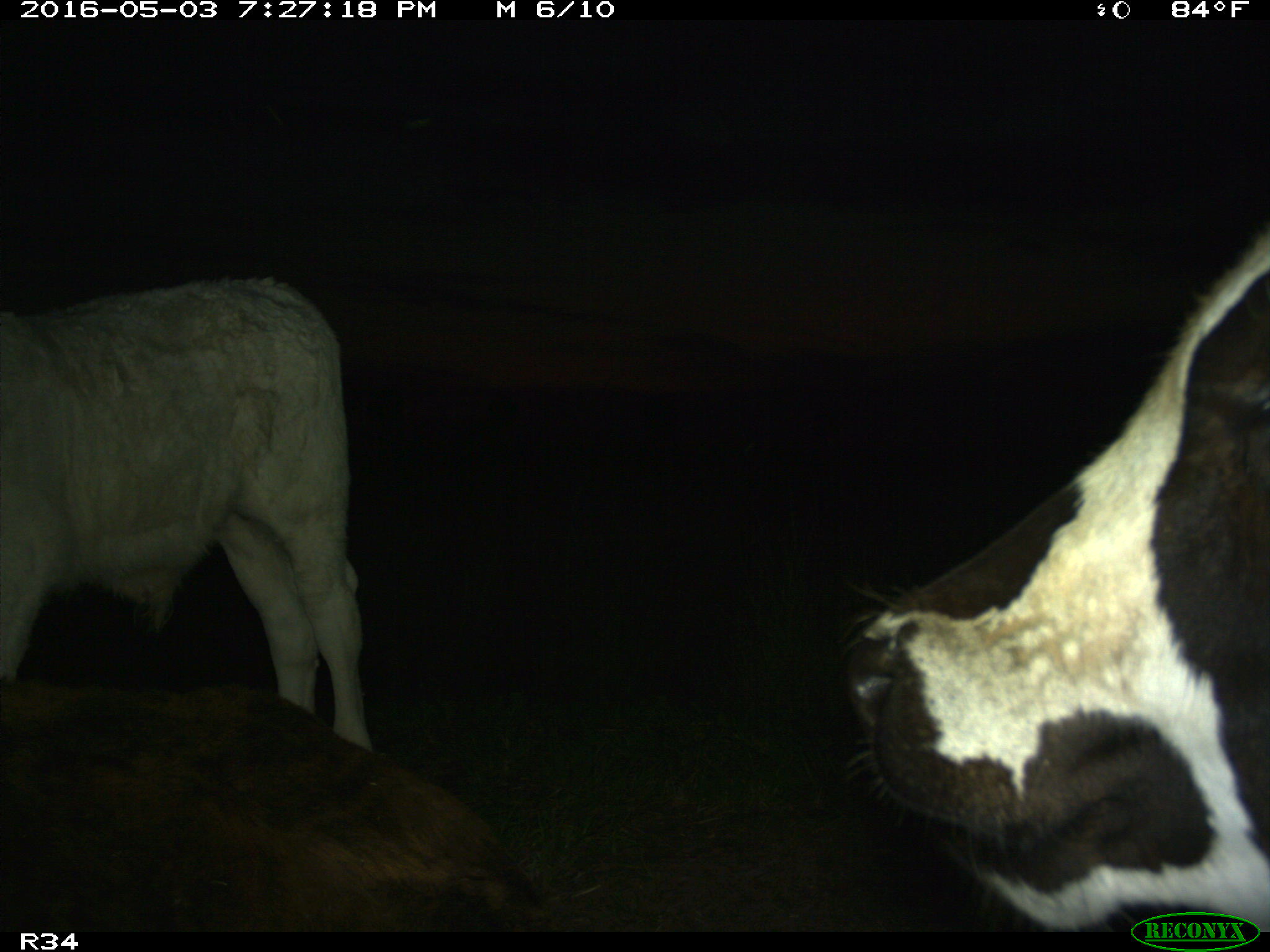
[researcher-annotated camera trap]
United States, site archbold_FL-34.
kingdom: Animalia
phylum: Chordata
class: Mammalia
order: Artiodactyla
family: Bovidae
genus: Bos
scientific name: Bos taurus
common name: domestic cow